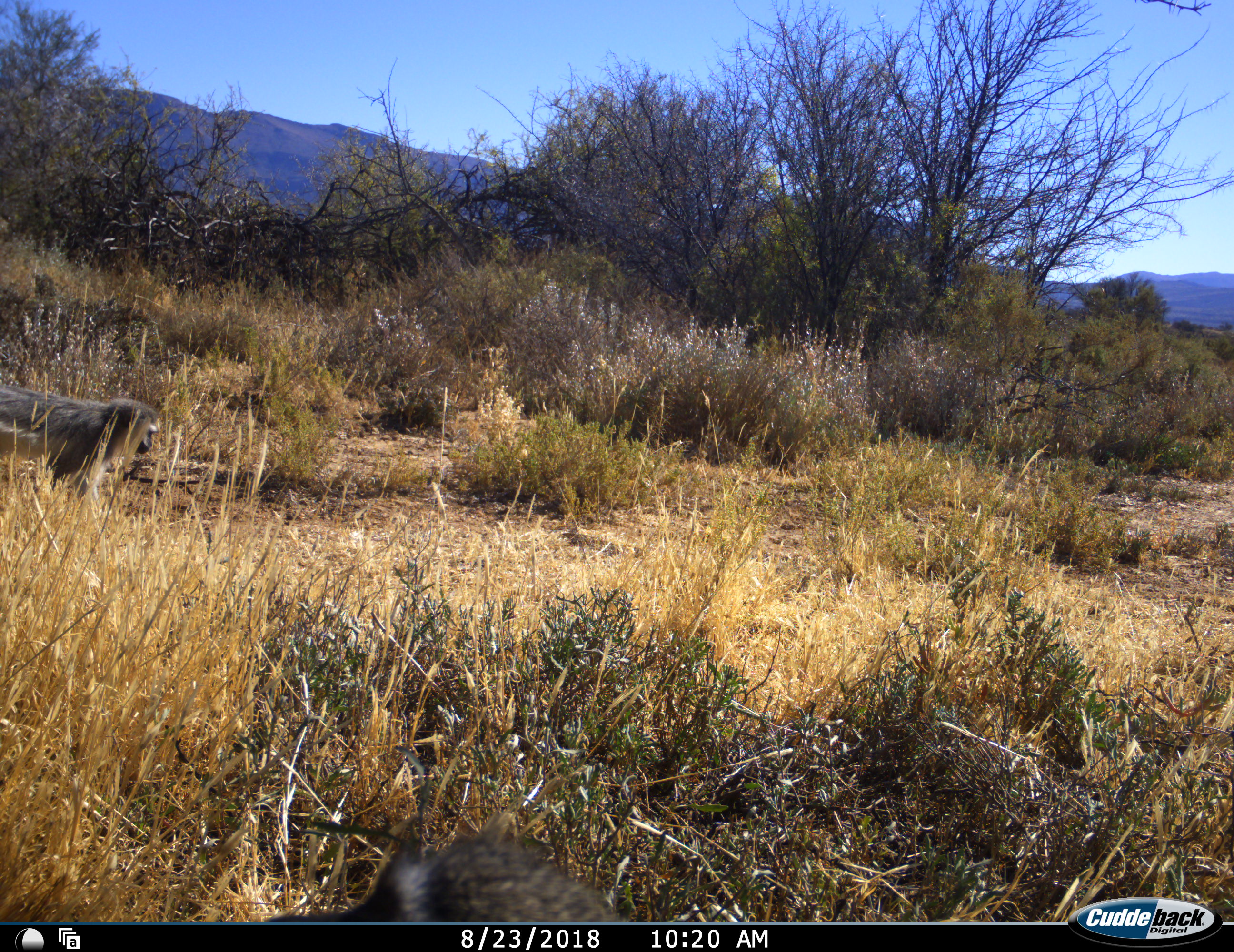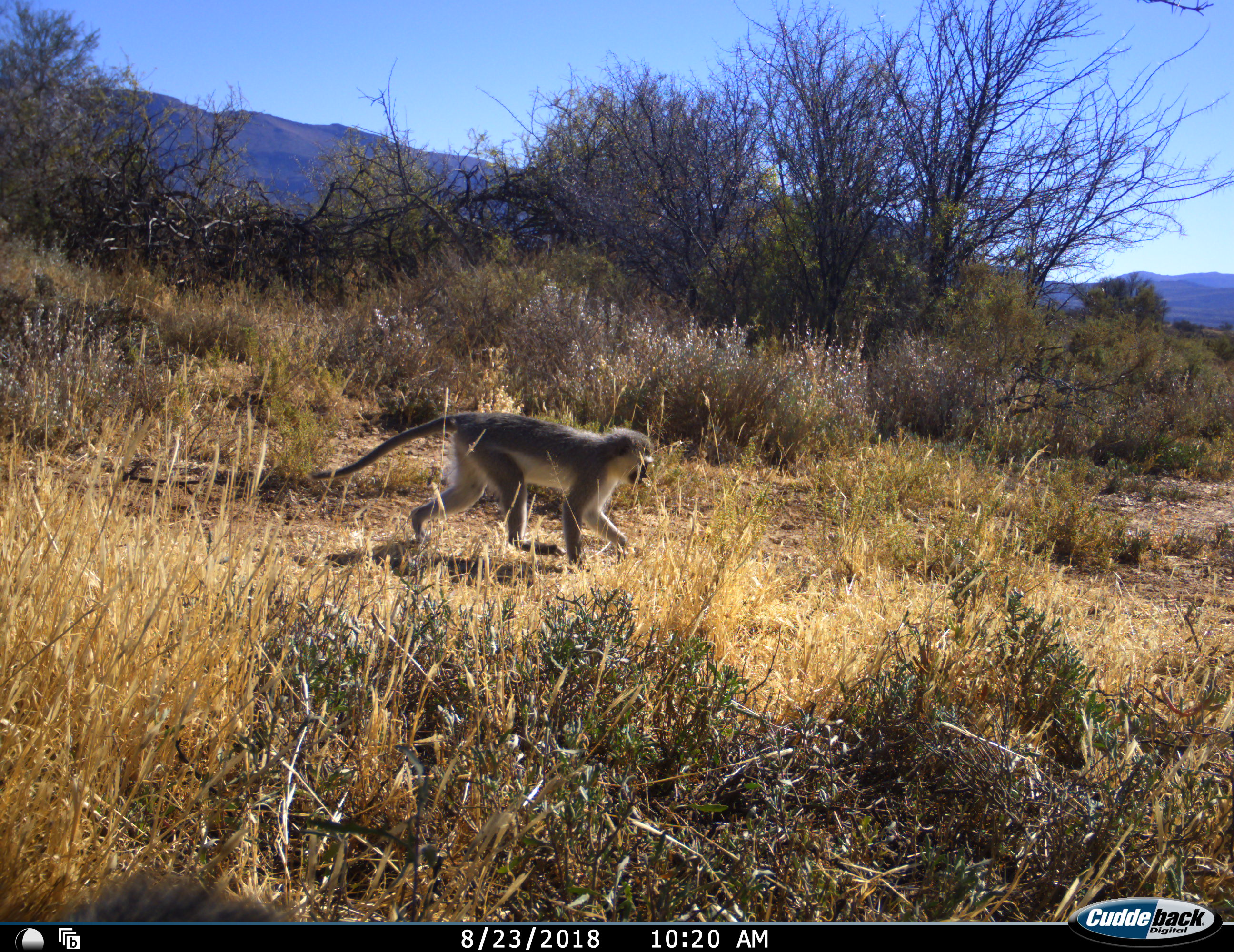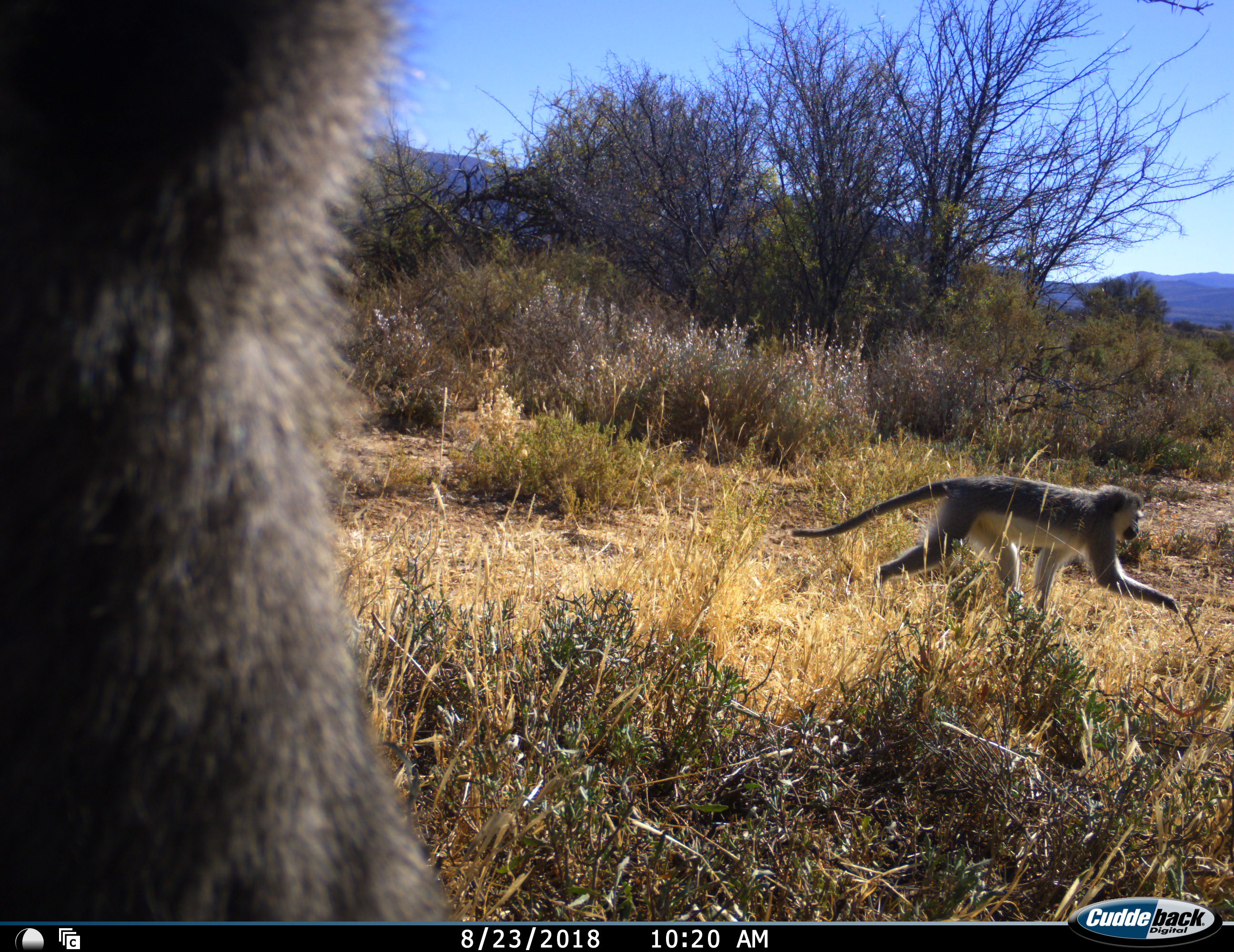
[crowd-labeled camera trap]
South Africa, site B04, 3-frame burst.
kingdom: Animalia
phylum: Chordata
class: Mammalia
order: Primates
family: Cercopithecidae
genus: Chlorocebus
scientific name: Chlorocebus pygerythrus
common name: vervet monkey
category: monkeyvervet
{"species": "monkeyvervet (vervet monkey) (Chlorocebus pygerythrus)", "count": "2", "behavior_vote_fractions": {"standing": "0%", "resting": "0%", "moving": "100%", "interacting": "11%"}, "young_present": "0%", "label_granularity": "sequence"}